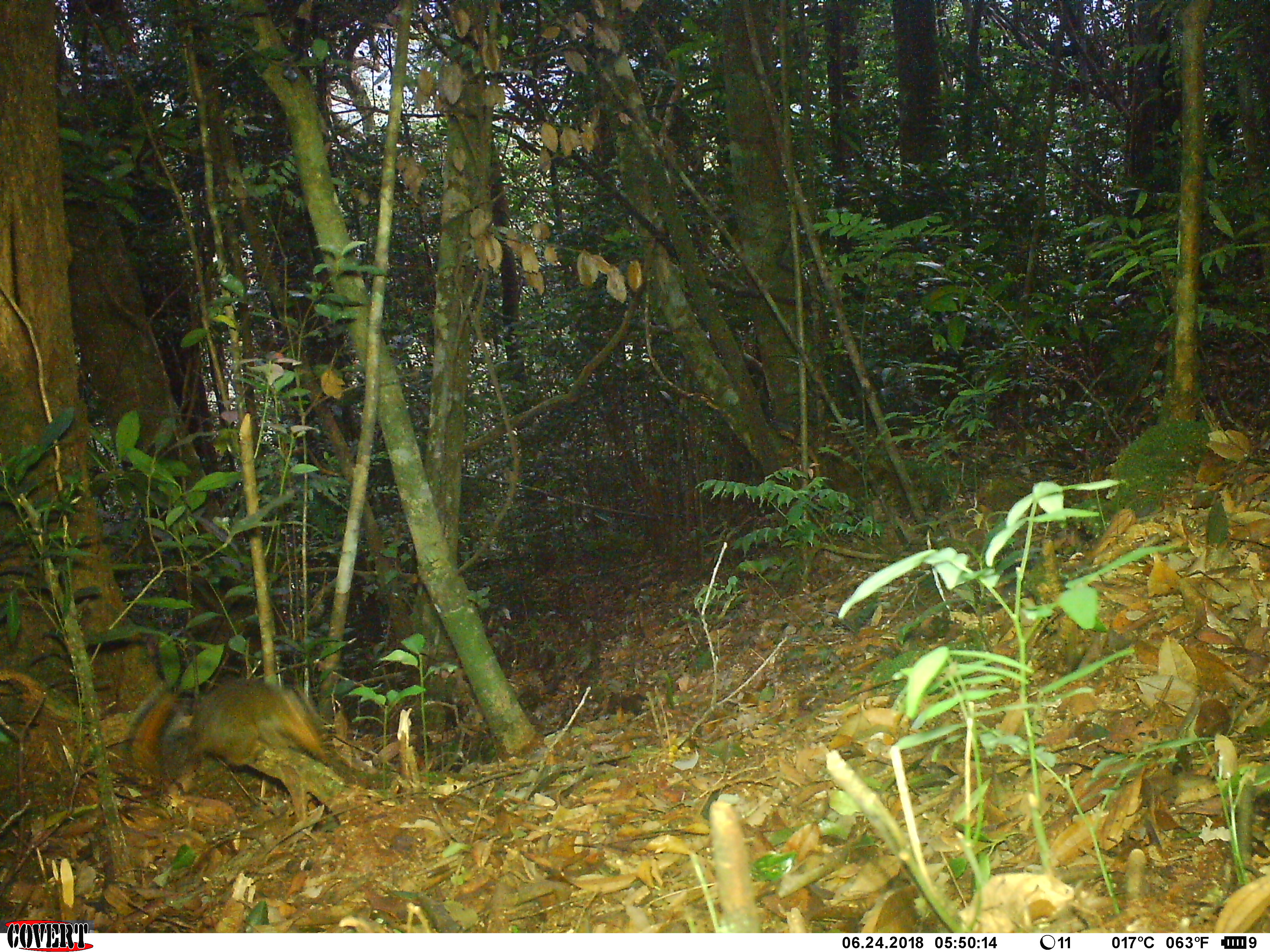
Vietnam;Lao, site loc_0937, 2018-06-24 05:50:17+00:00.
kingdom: Animalia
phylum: Chordata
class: Mammalia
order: Rodentia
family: Sciuridae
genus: Dremomys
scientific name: Dremomys rufigenis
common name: red-cheeked squirrel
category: red cheeked squirrel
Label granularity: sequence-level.